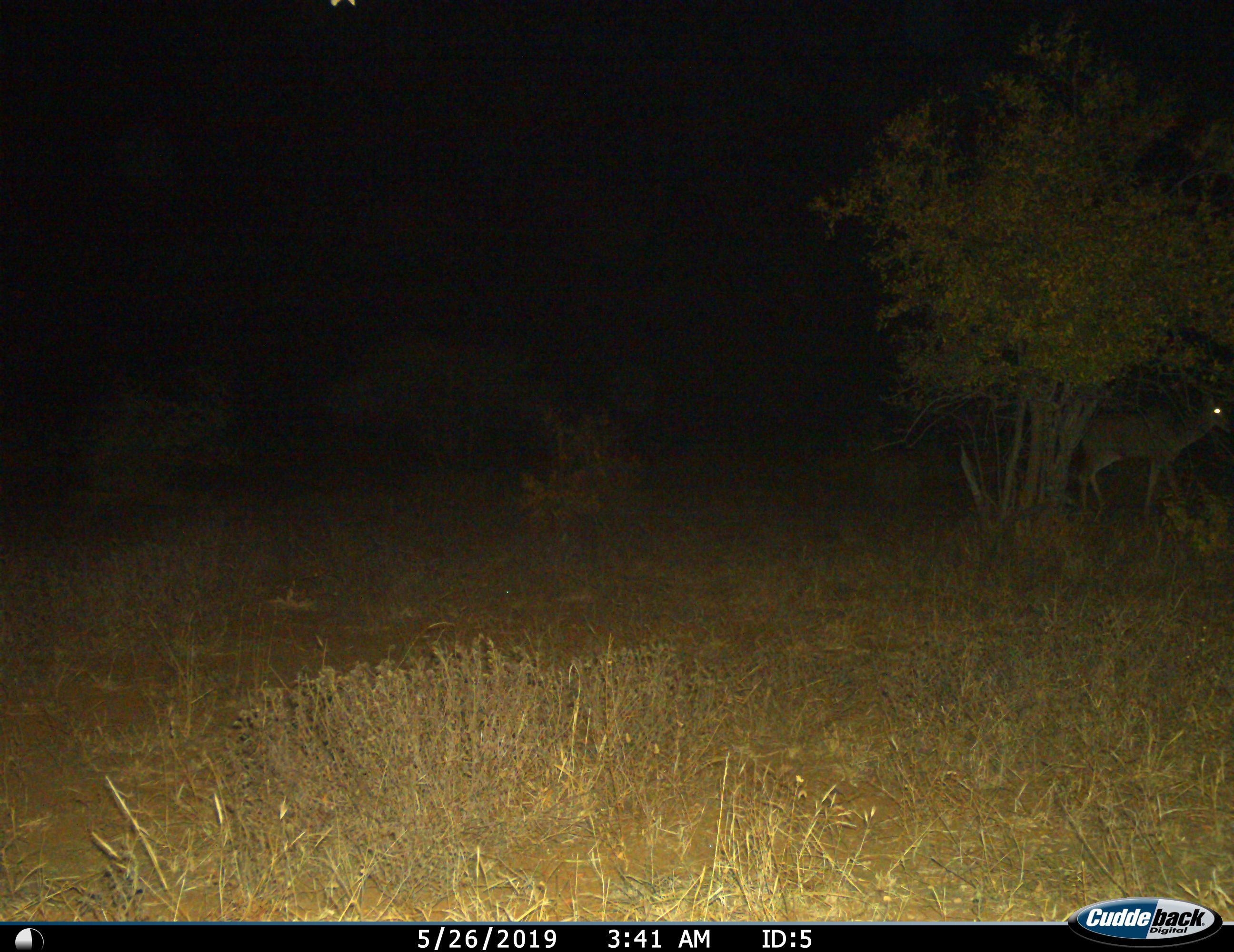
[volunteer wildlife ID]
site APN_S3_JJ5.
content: unidentified animal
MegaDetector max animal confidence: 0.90